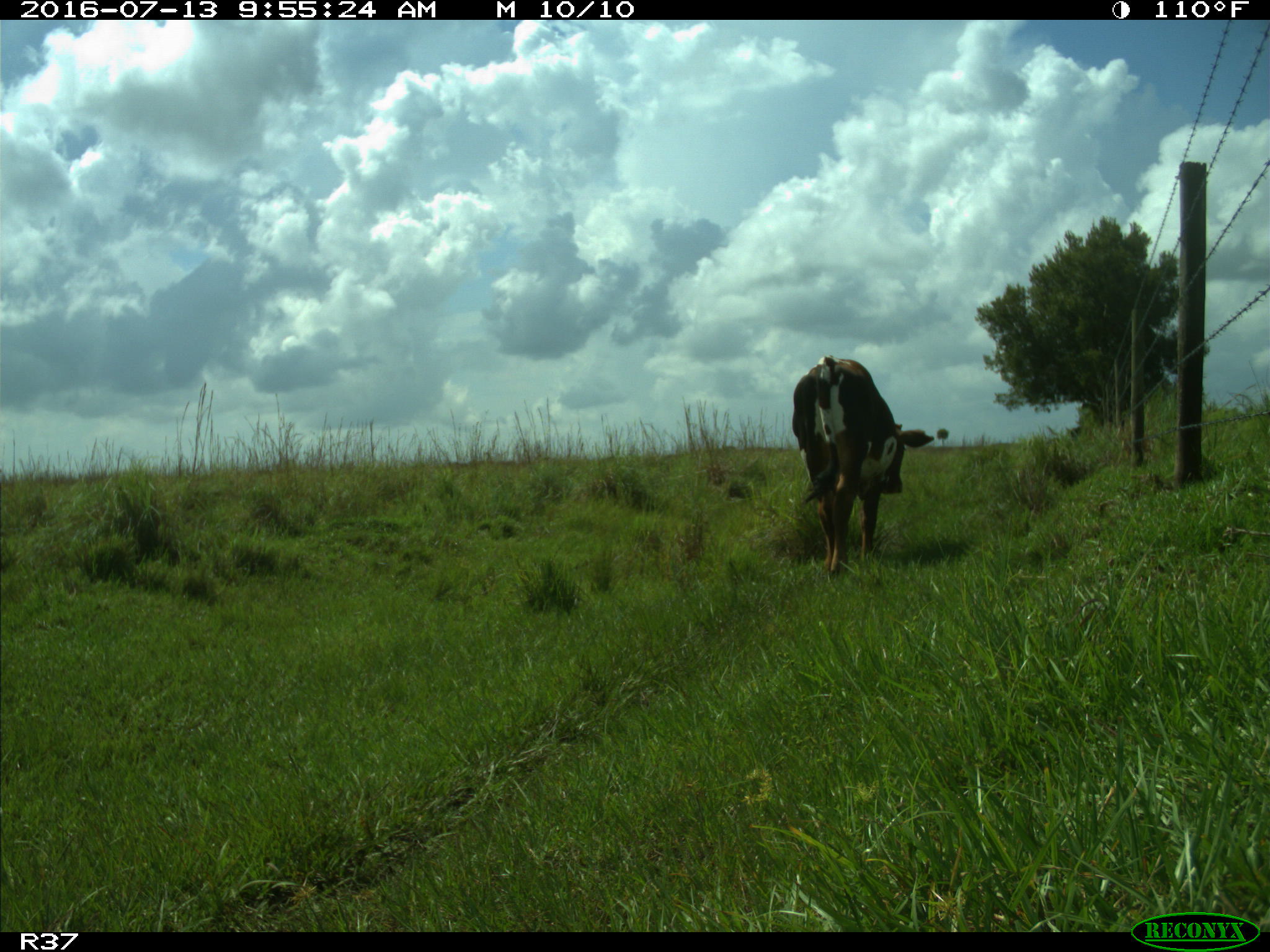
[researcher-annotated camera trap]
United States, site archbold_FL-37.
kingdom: Animalia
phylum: Chordata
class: Mammalia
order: Artiodactyla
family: Bovidae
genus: Bos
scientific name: Bos taurus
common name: domestic cow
Bos taurus (domestic cow).